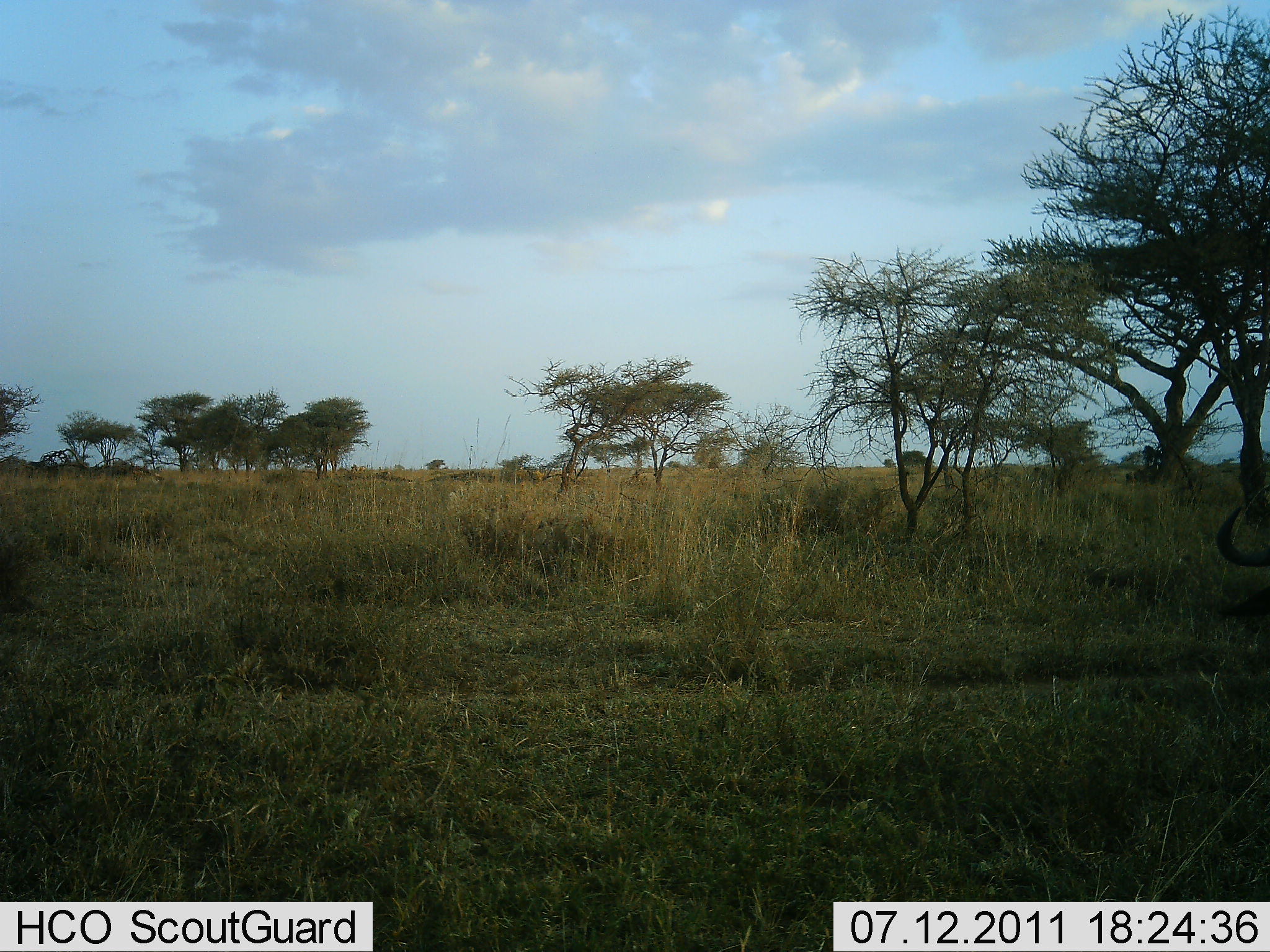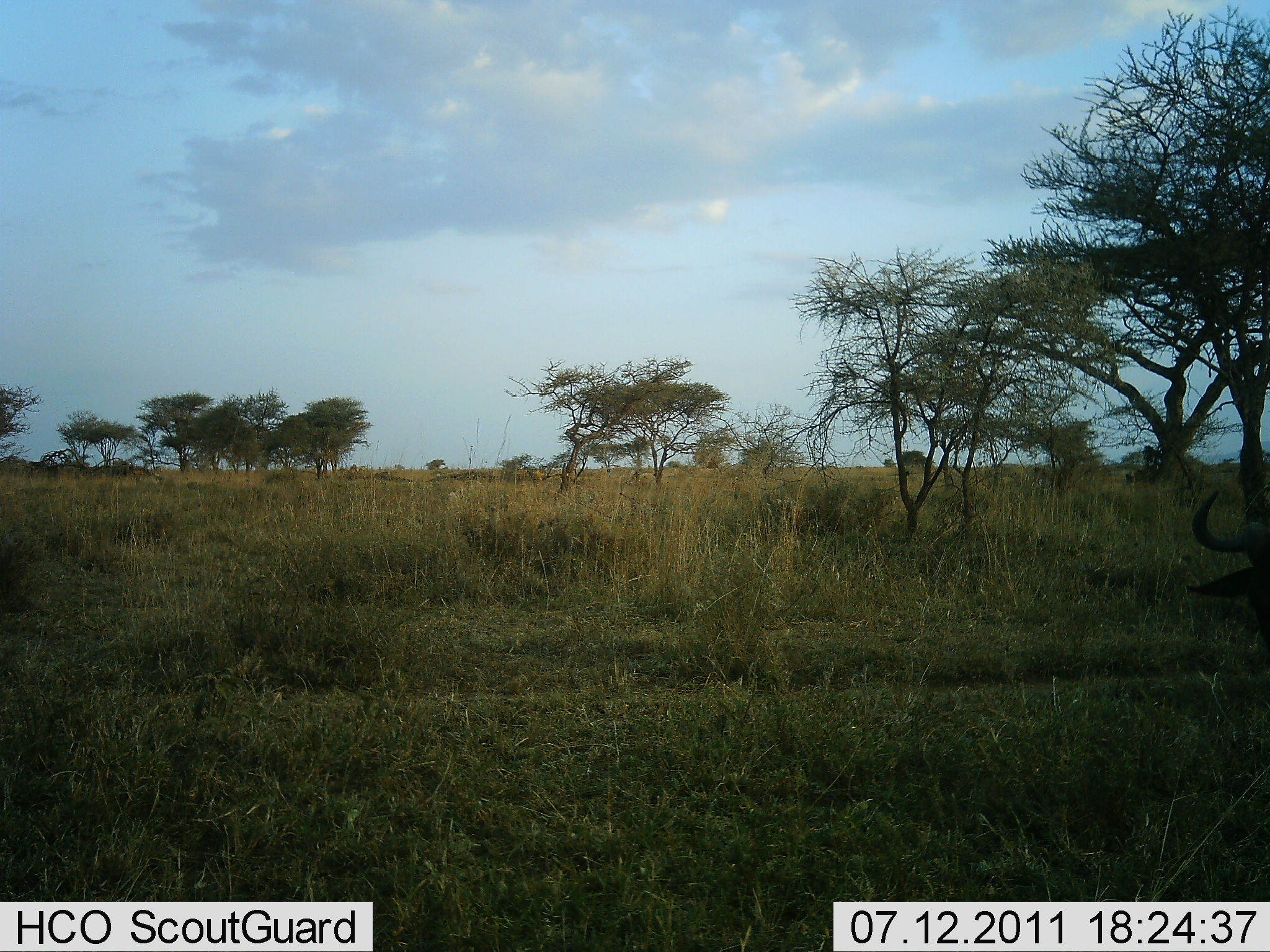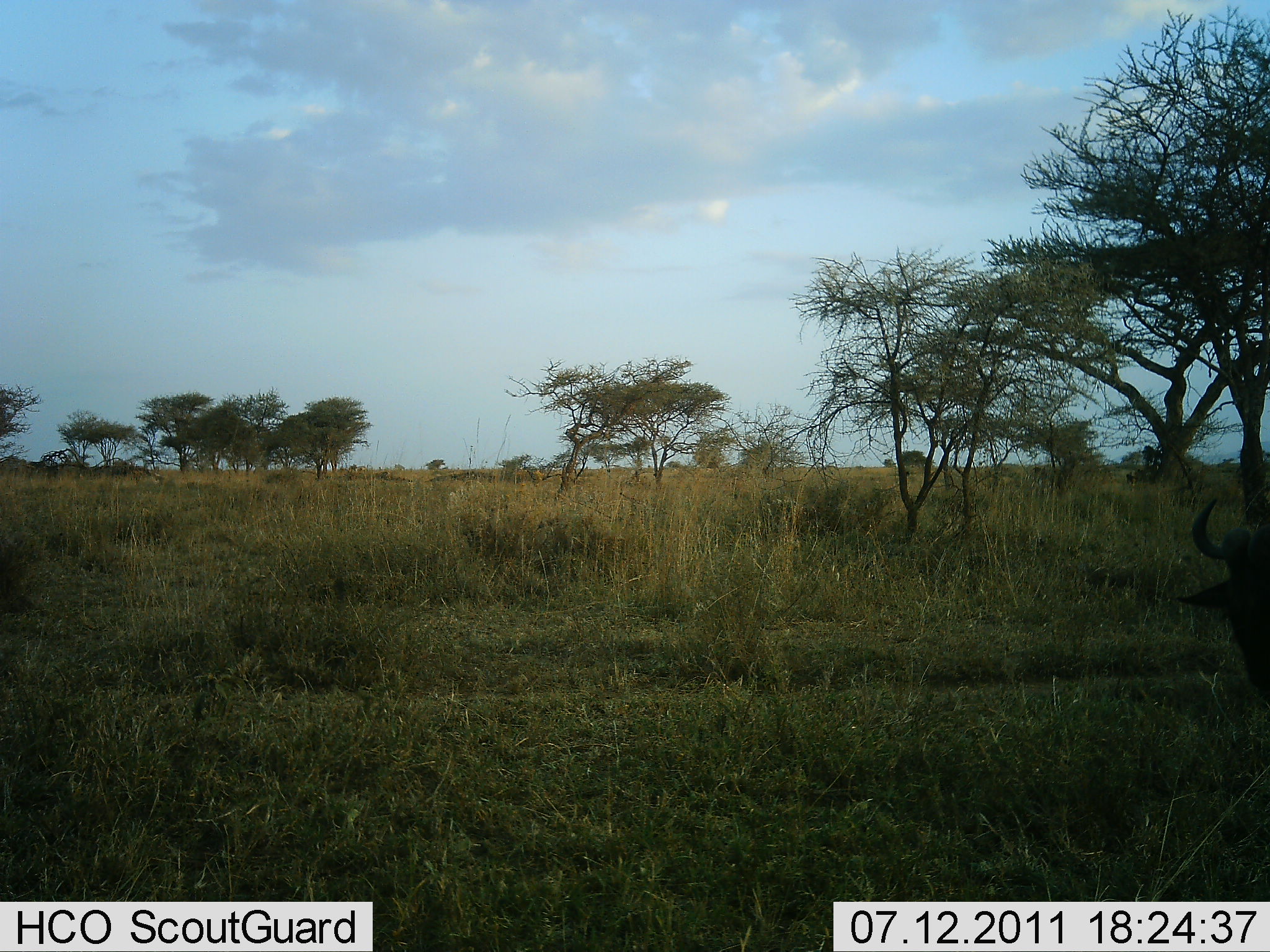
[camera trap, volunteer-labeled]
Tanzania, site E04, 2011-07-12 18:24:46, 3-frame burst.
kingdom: Animalia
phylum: Chordata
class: Mammalia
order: Artiodactyla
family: Bovidae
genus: Connochaetes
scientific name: Connochaetes taurinus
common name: blue wildebeest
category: wildebeest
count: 1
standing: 36%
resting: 14%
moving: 14%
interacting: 0%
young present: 0%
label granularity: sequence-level